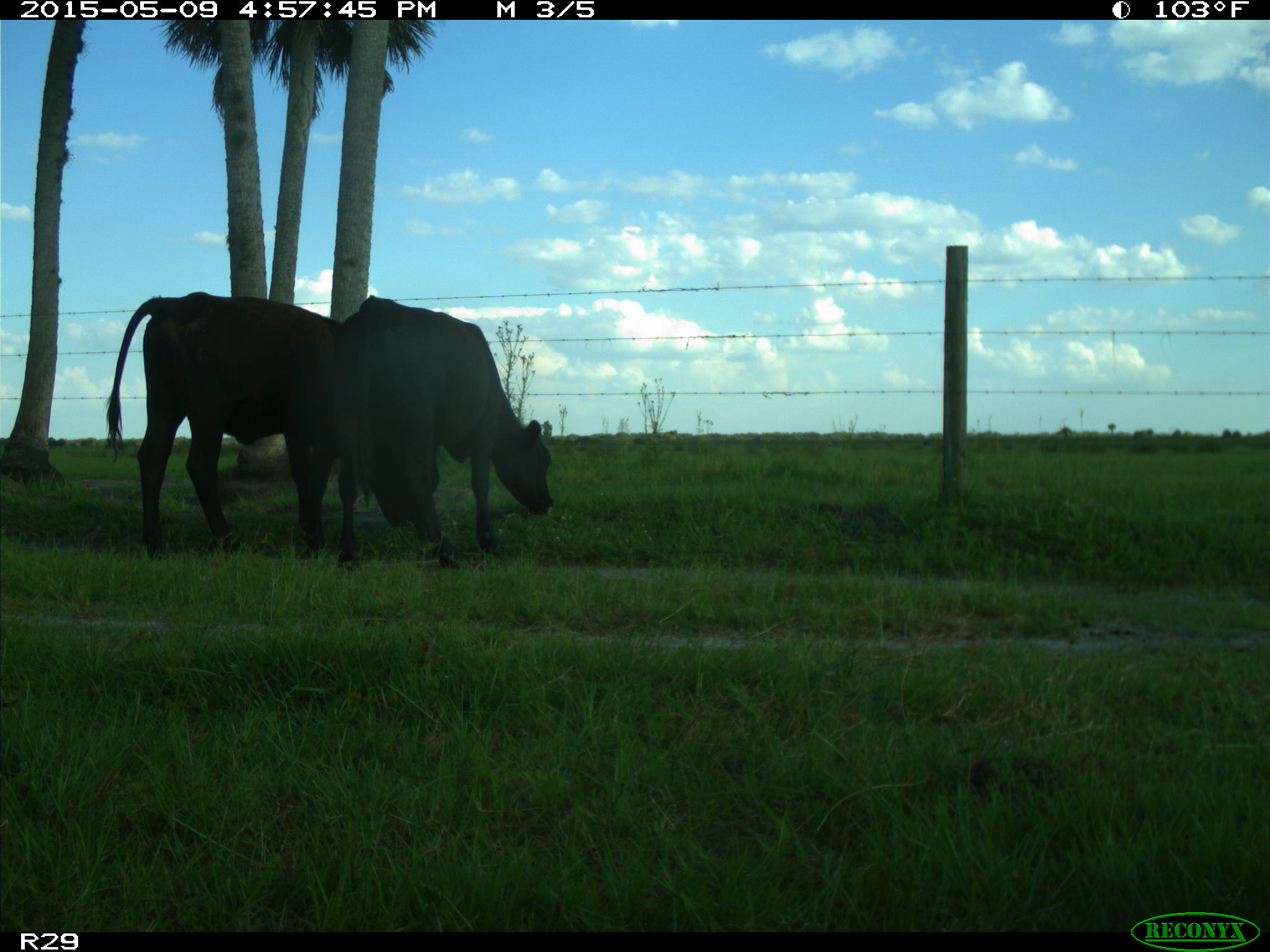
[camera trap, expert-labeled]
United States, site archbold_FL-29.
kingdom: Animalia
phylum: Chordata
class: Mammalia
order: Artiodactyla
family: Bovidae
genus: Bos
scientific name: Bos taurus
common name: domestic cow